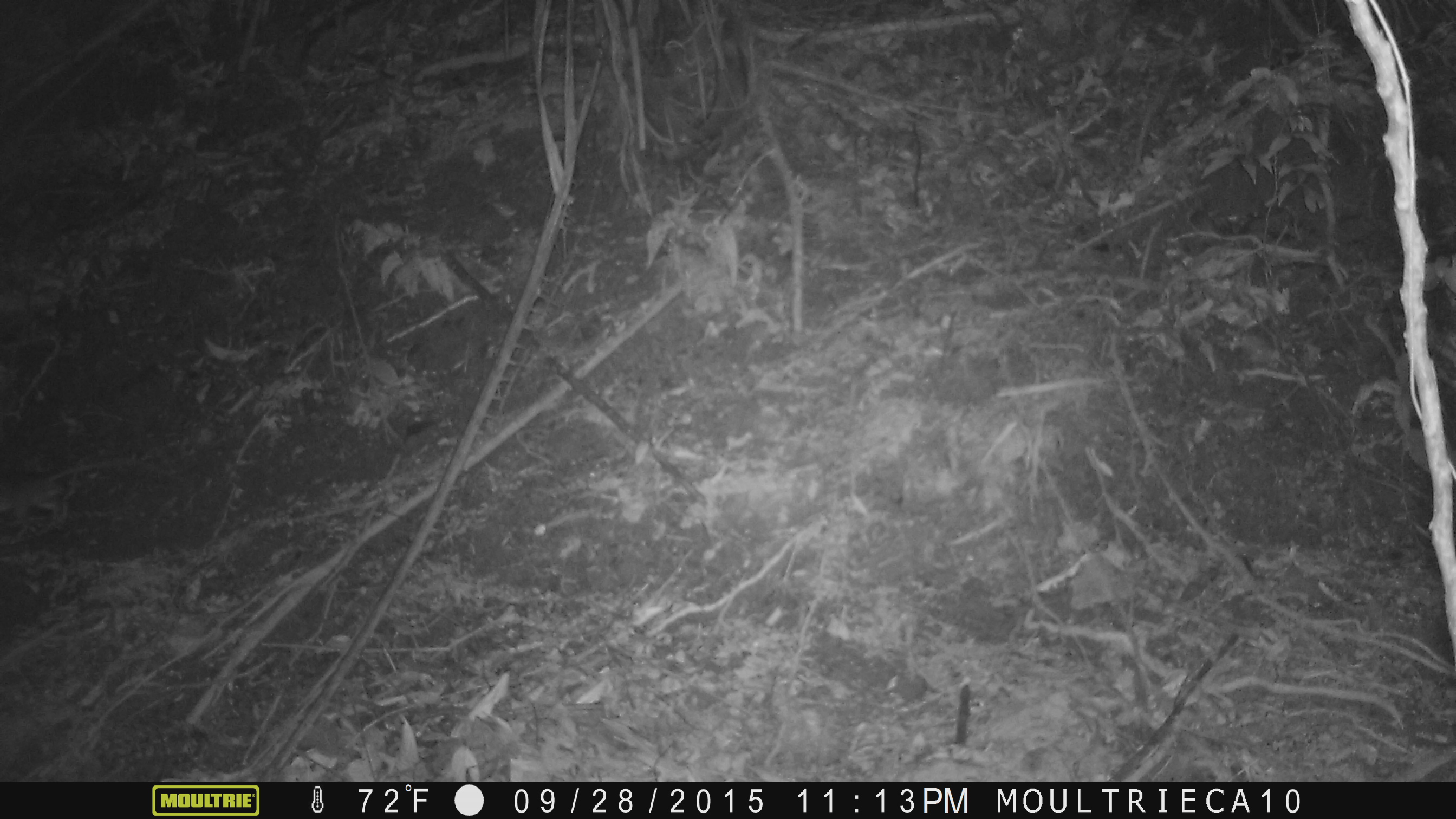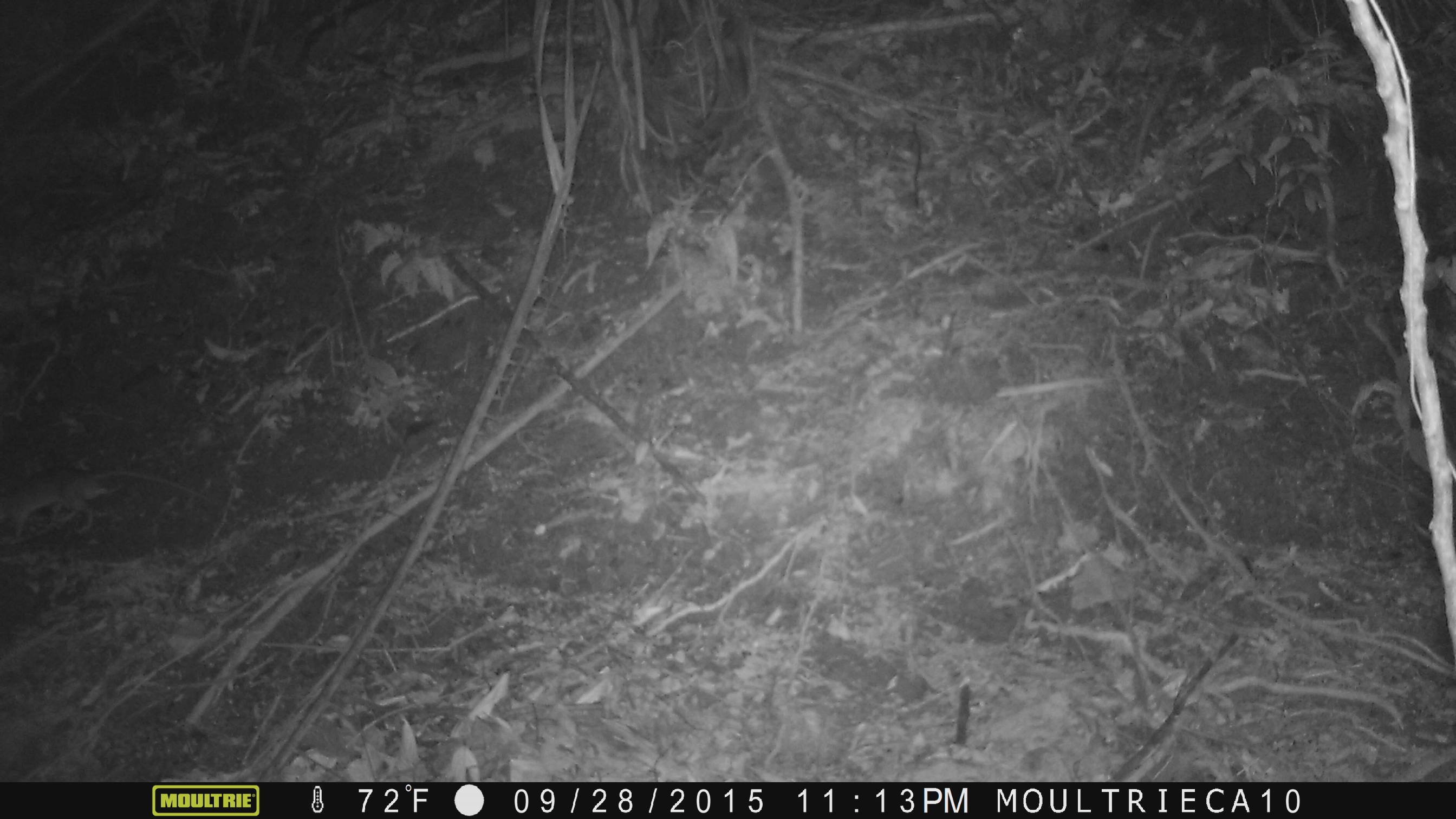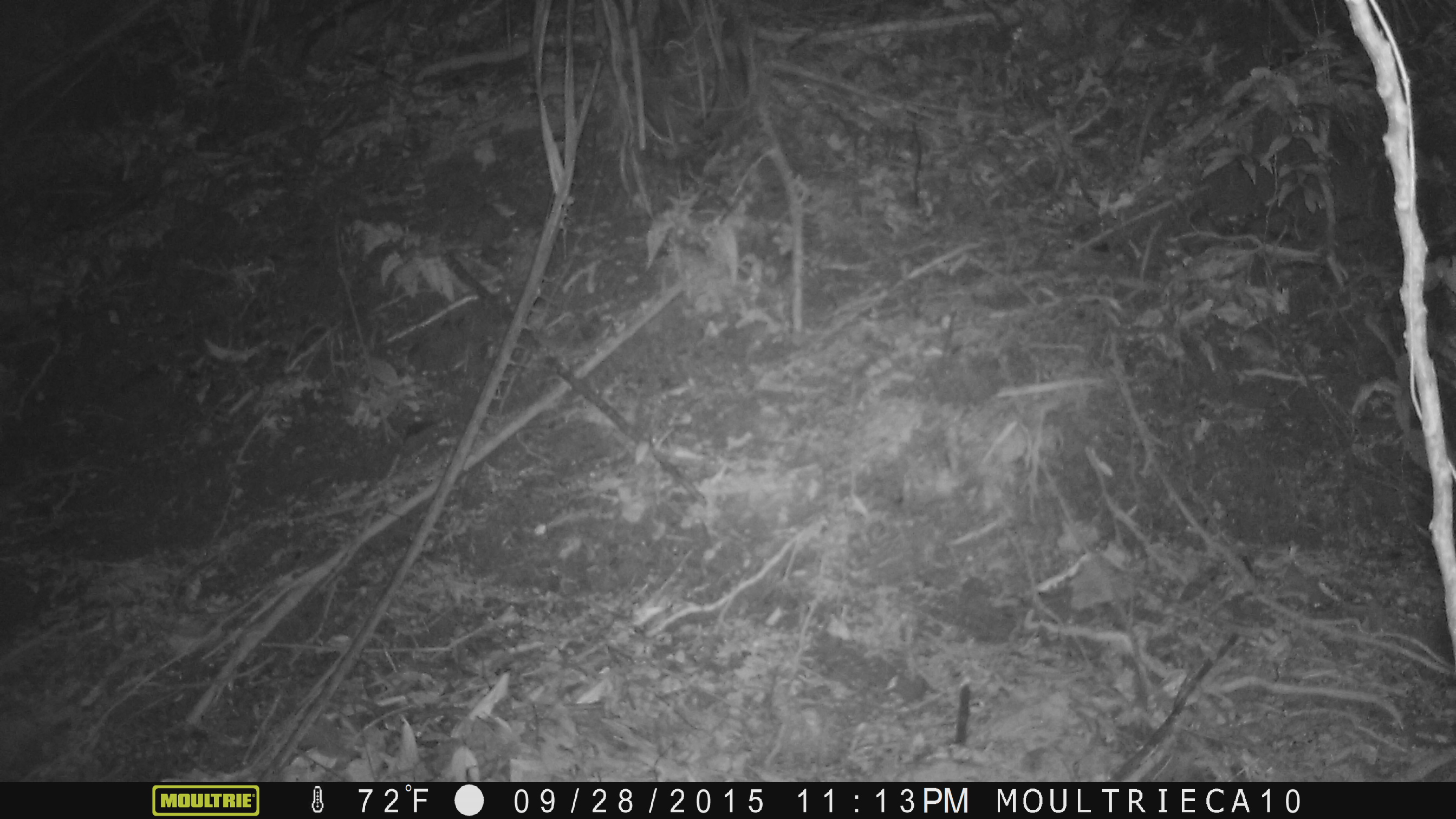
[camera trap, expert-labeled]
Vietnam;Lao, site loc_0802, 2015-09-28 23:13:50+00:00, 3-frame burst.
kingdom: Animalia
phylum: Chordata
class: Mammalia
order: Rodentia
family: Muridae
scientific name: Muridae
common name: old-world mice and rats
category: unidentified murid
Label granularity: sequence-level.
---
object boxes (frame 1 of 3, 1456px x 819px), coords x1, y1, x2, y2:
unidentified murid: 0, 459, 150, 529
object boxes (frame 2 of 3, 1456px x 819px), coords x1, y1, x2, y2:
unidentified murid: 0, 466, 209, 545